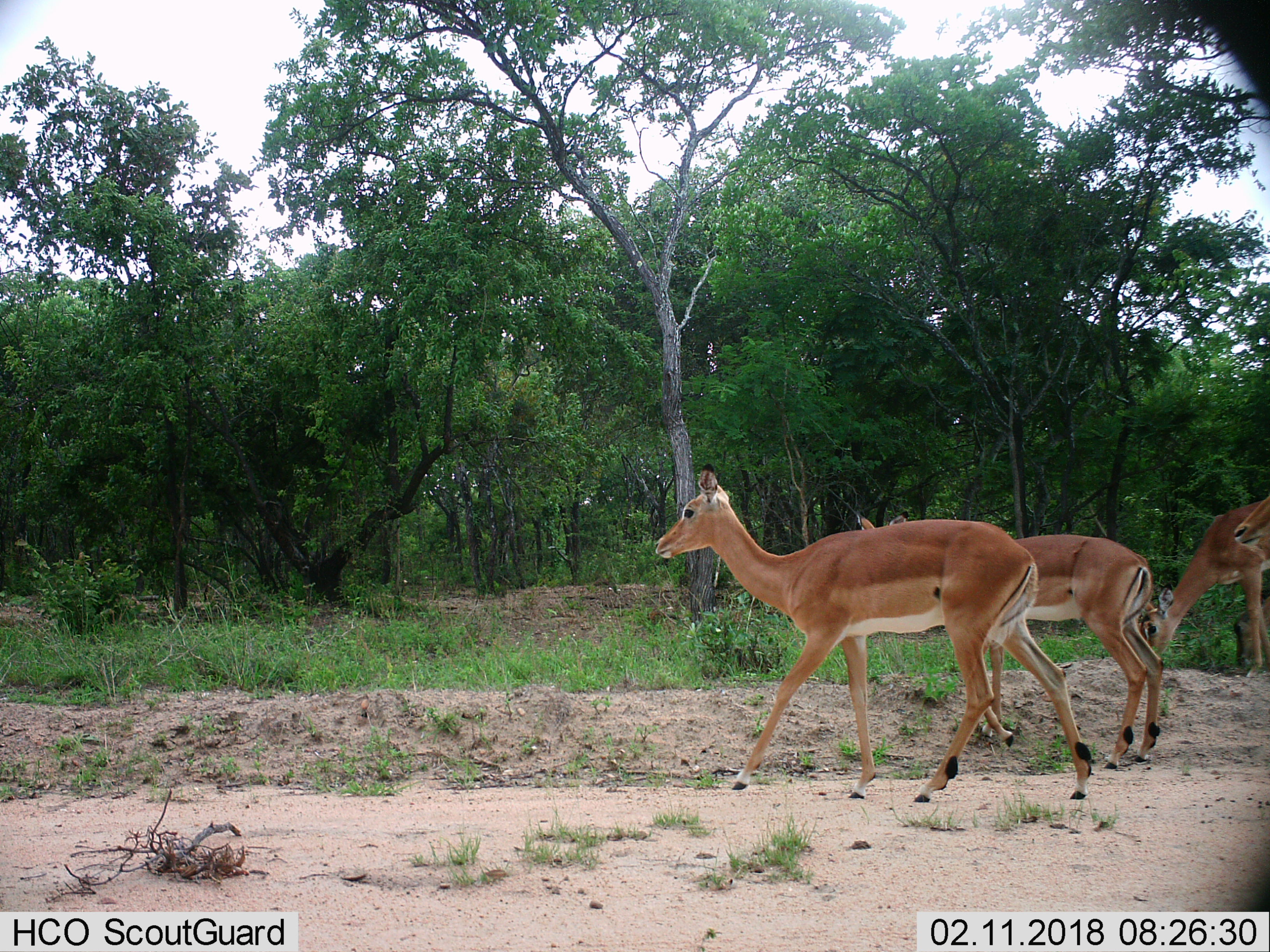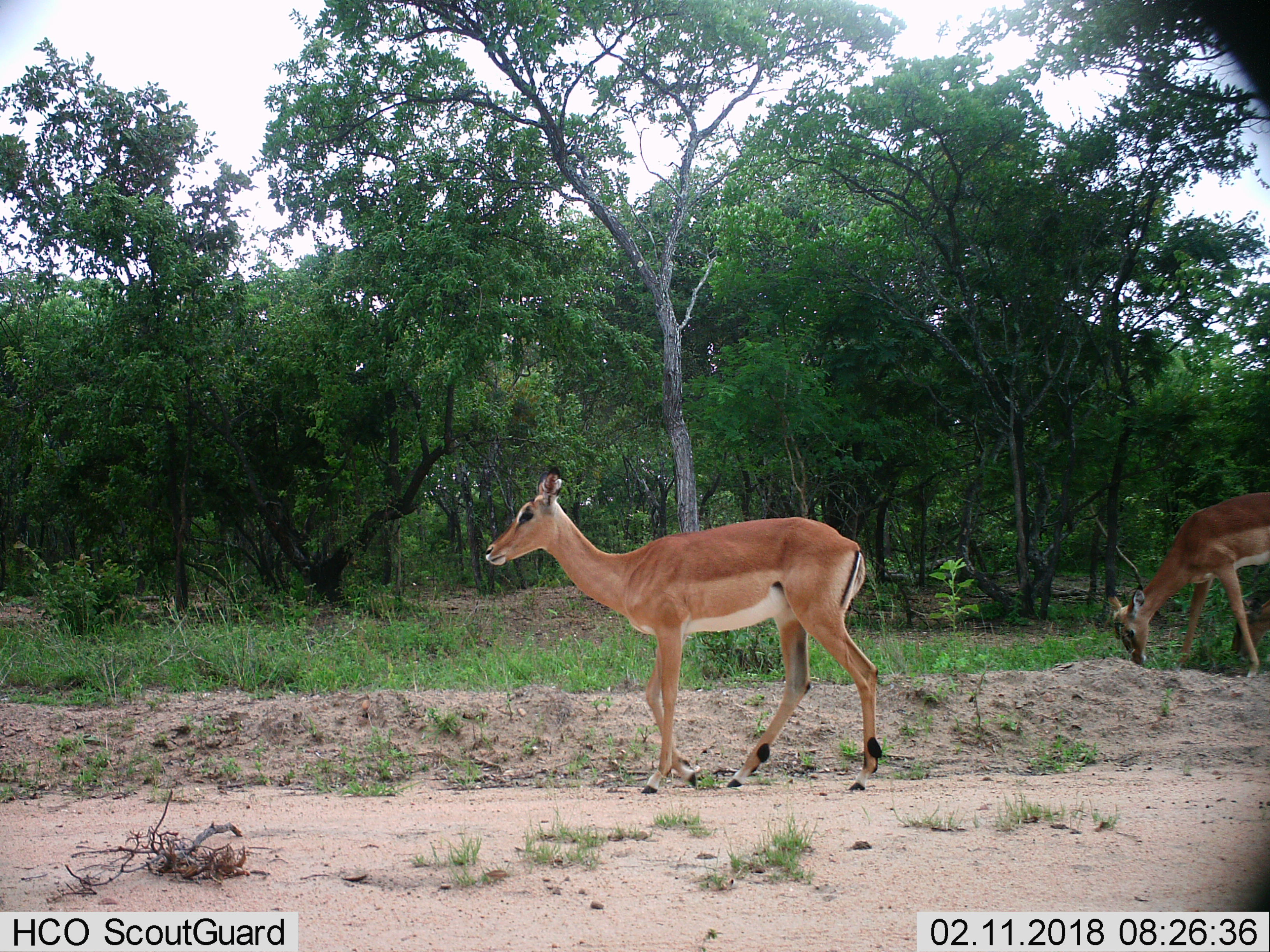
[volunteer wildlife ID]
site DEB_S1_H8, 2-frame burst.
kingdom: Animalia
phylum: Chordata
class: Mammalia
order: Artiodactyla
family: Bovidae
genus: Aepyceros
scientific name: Aepyceros melampus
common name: impala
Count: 4.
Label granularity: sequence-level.